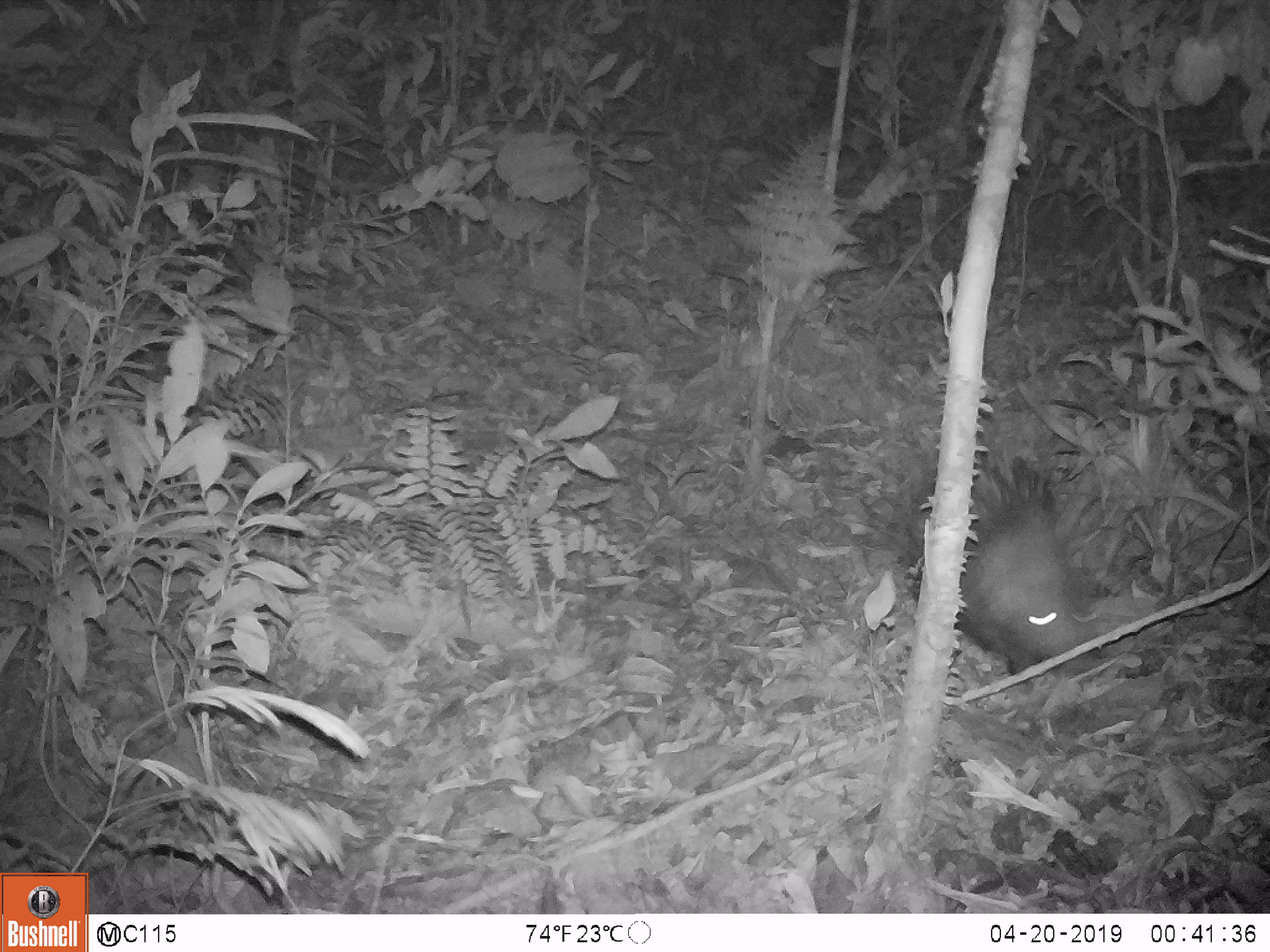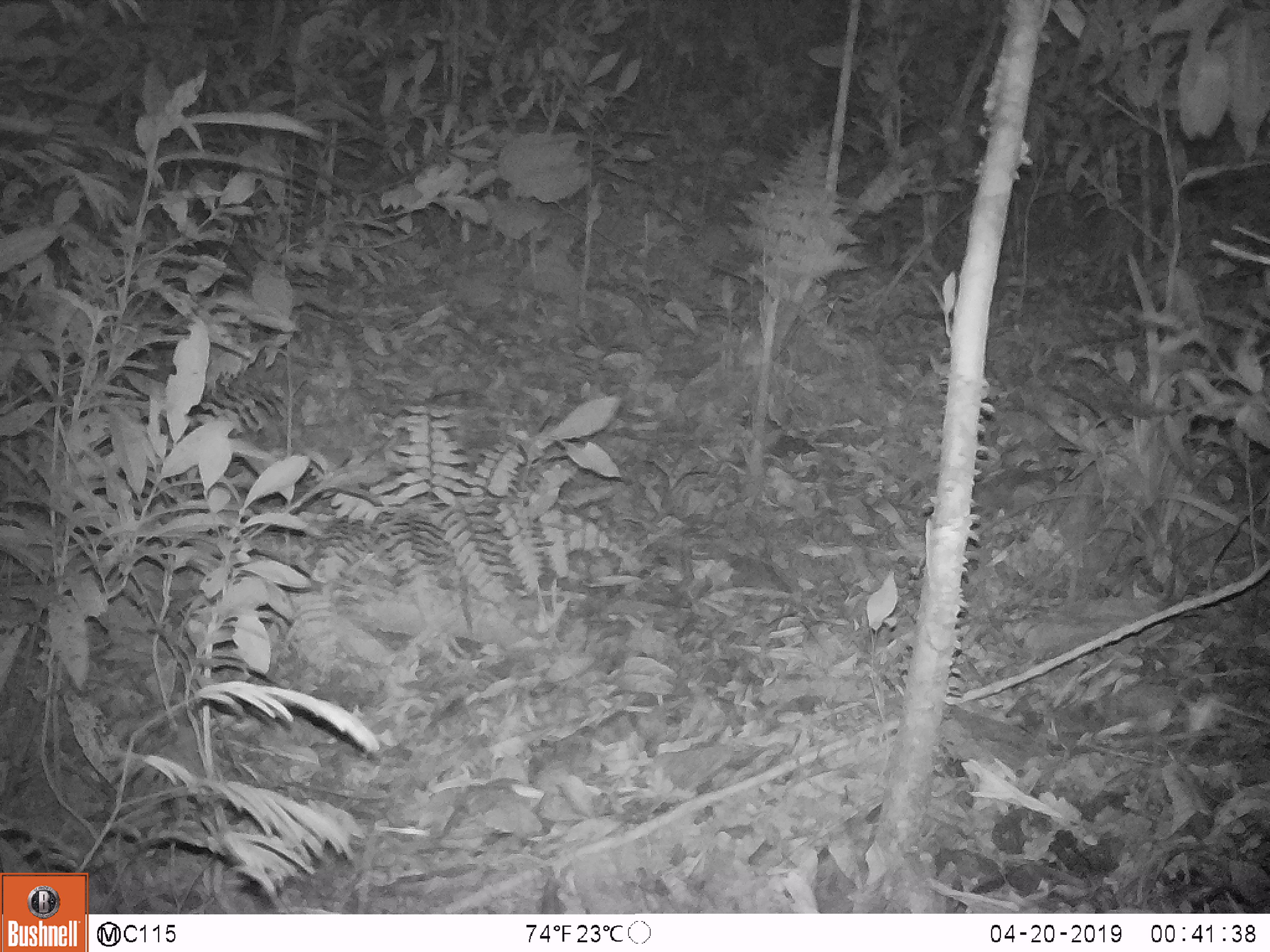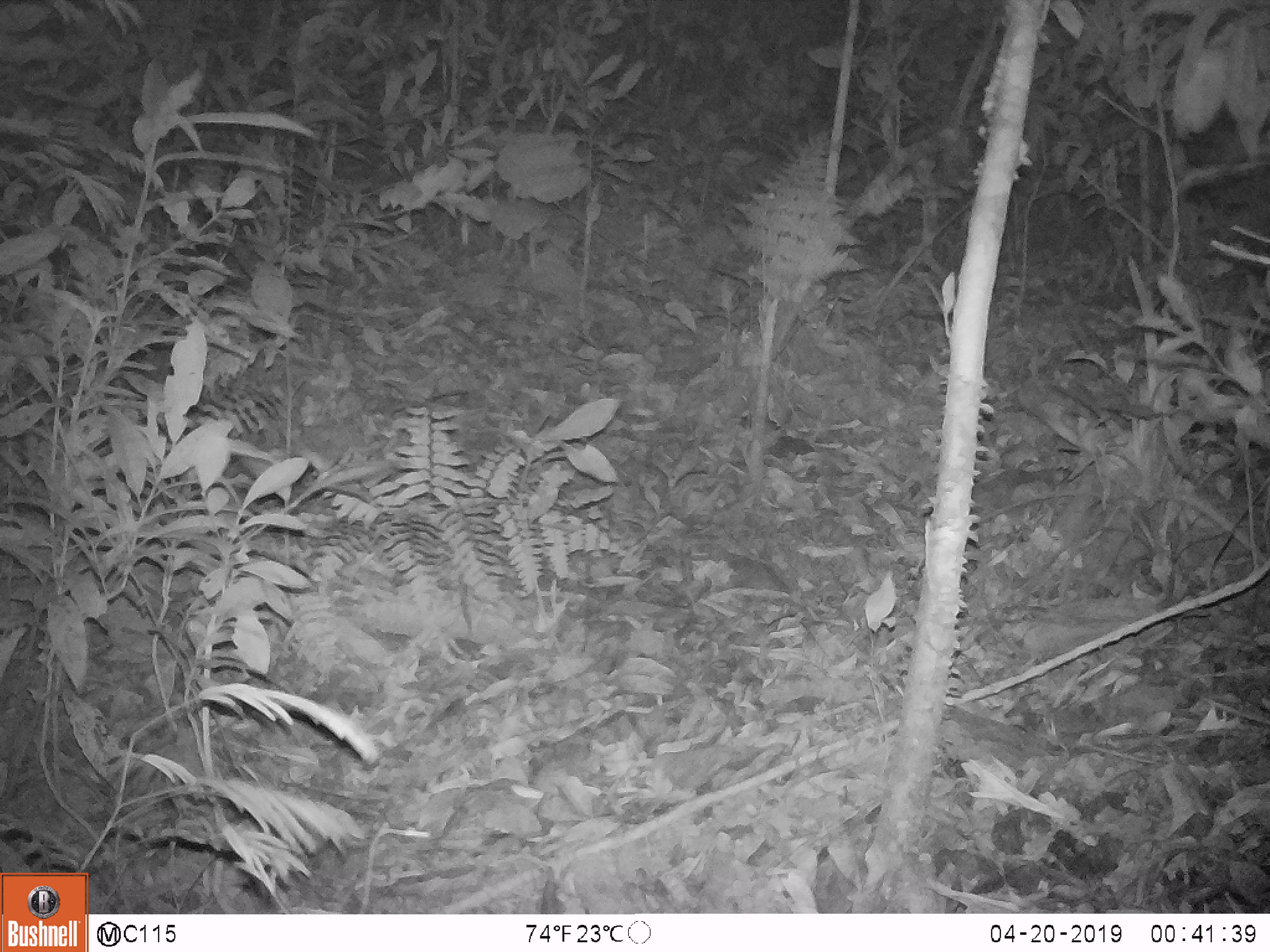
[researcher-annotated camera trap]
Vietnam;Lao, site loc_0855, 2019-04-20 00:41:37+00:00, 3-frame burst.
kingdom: Animalia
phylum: Chordata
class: Mammalia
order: Rodentia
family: Hystricidae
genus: Hystrix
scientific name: Hystrix brachyura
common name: malayan porcupine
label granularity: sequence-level